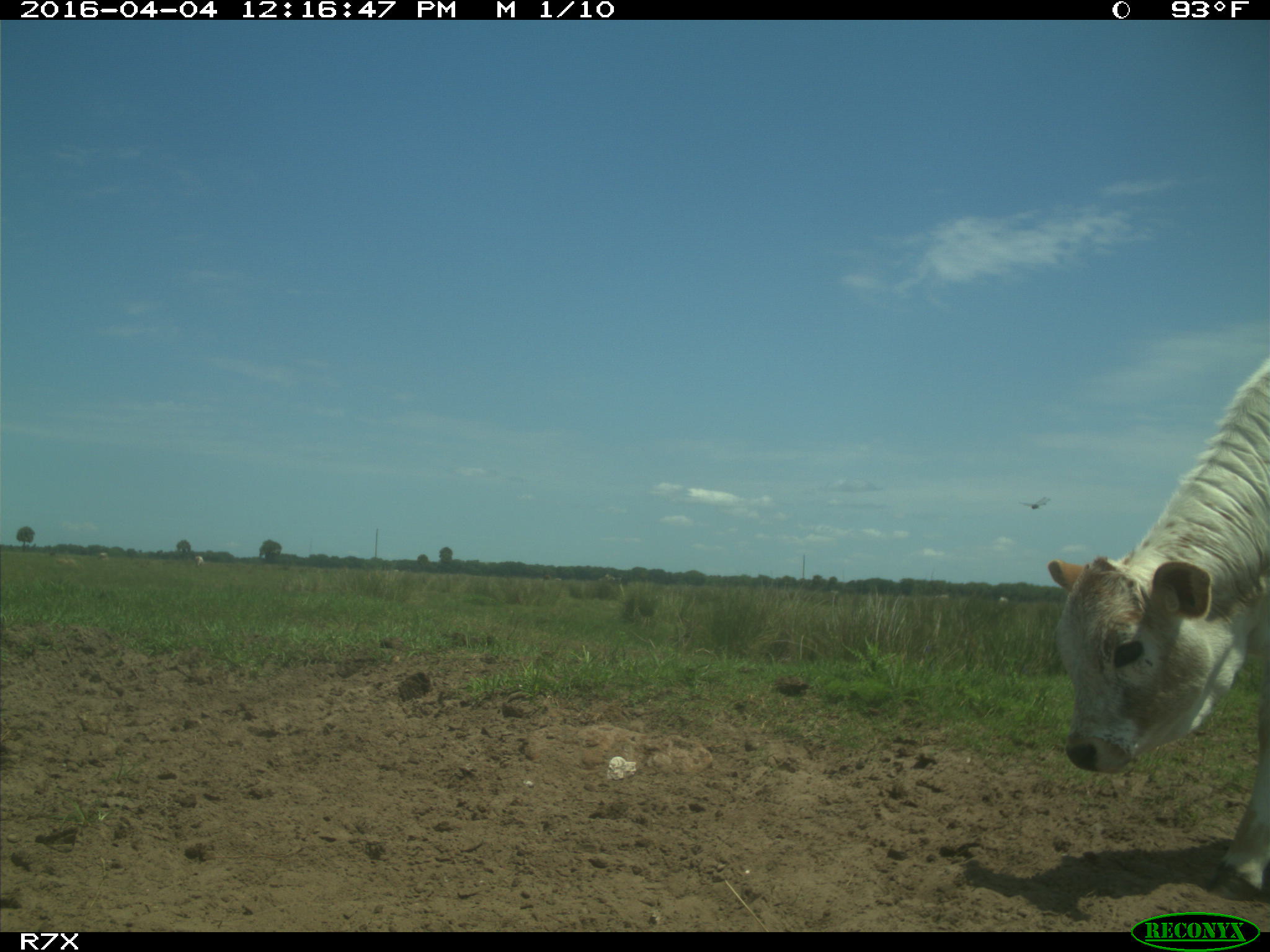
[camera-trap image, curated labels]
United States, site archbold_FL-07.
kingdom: Animalia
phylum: Chordata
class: Mammalia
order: Artiodactyla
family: Bovidae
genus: Bos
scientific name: Bos taurus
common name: domestic cow